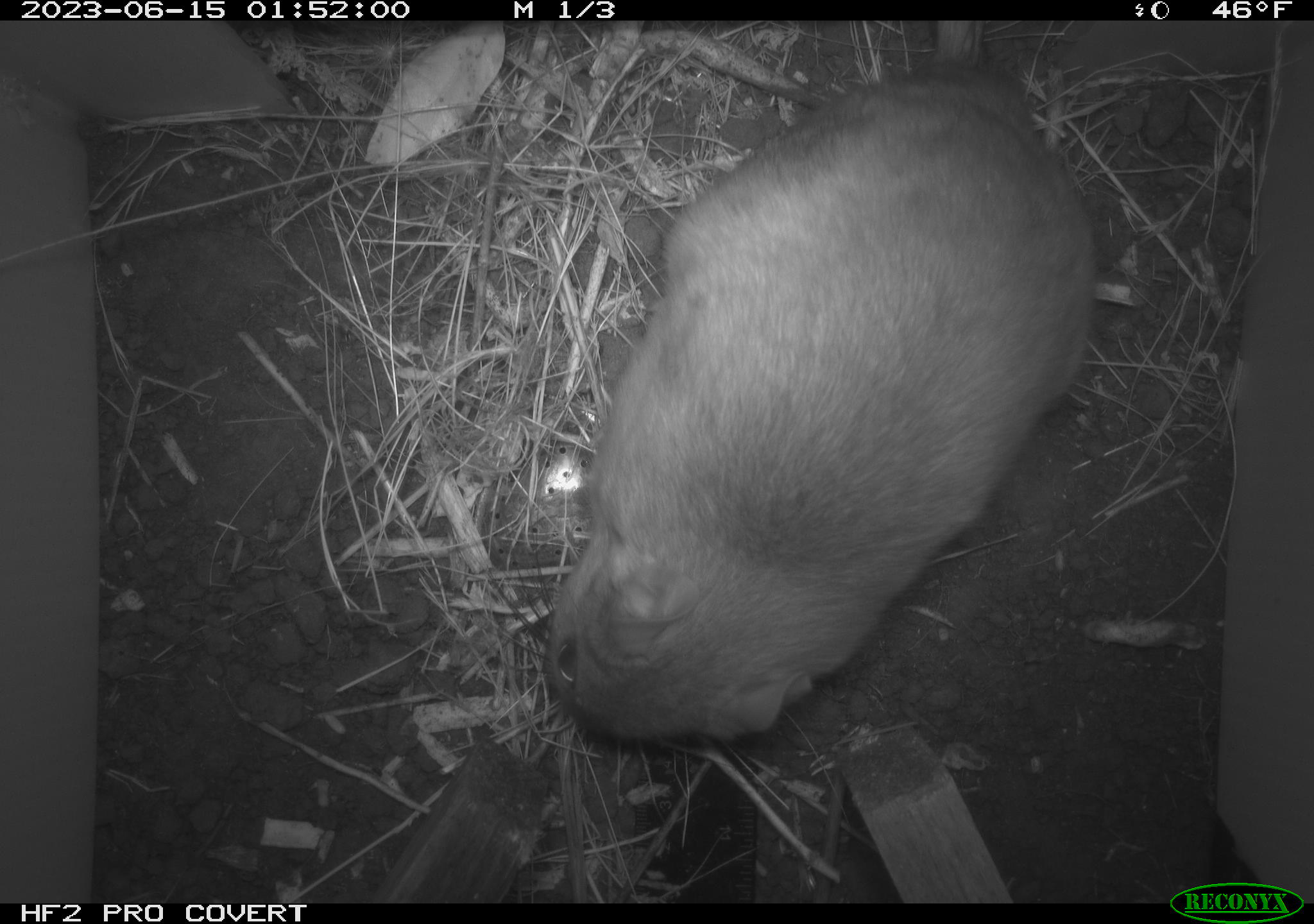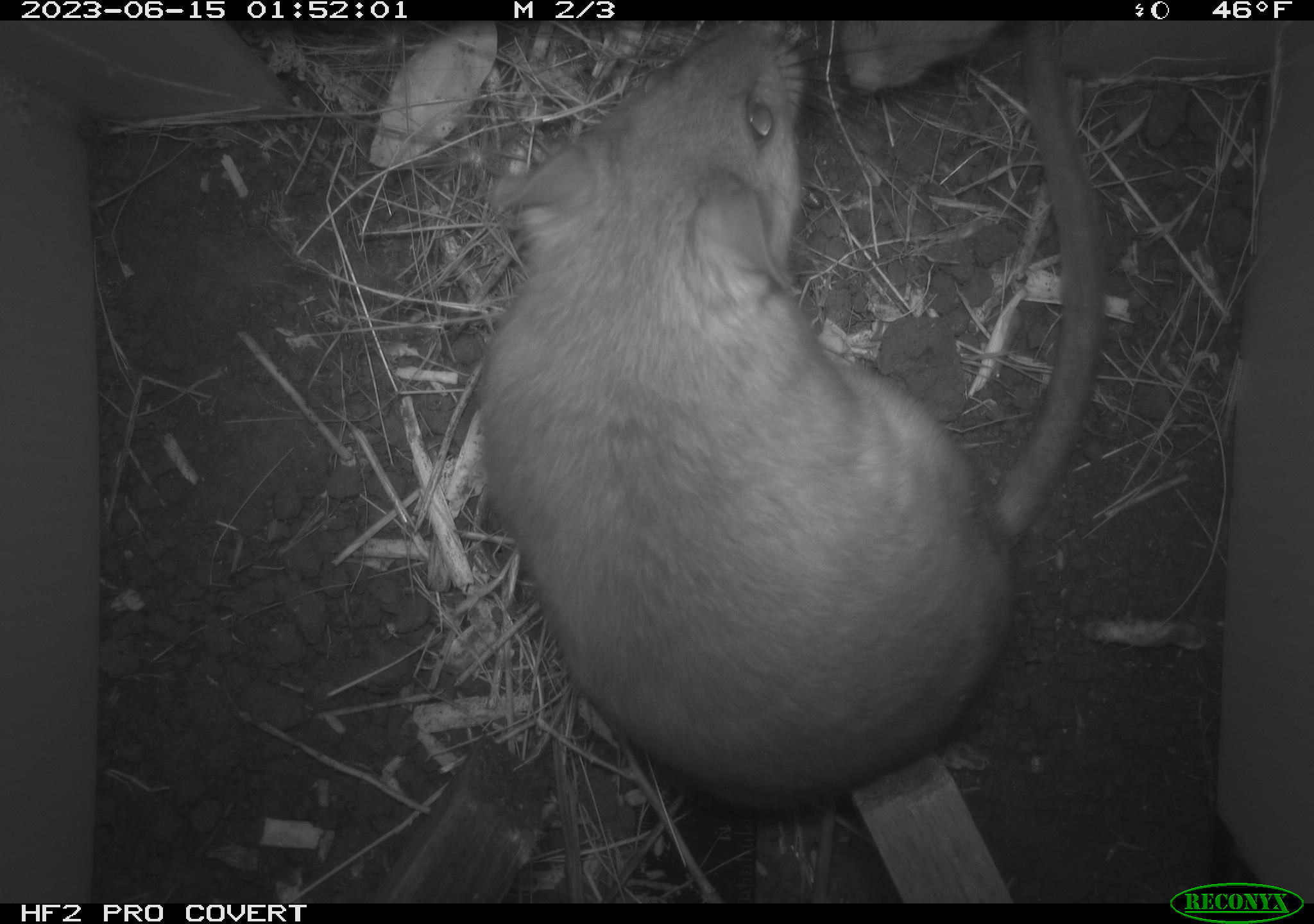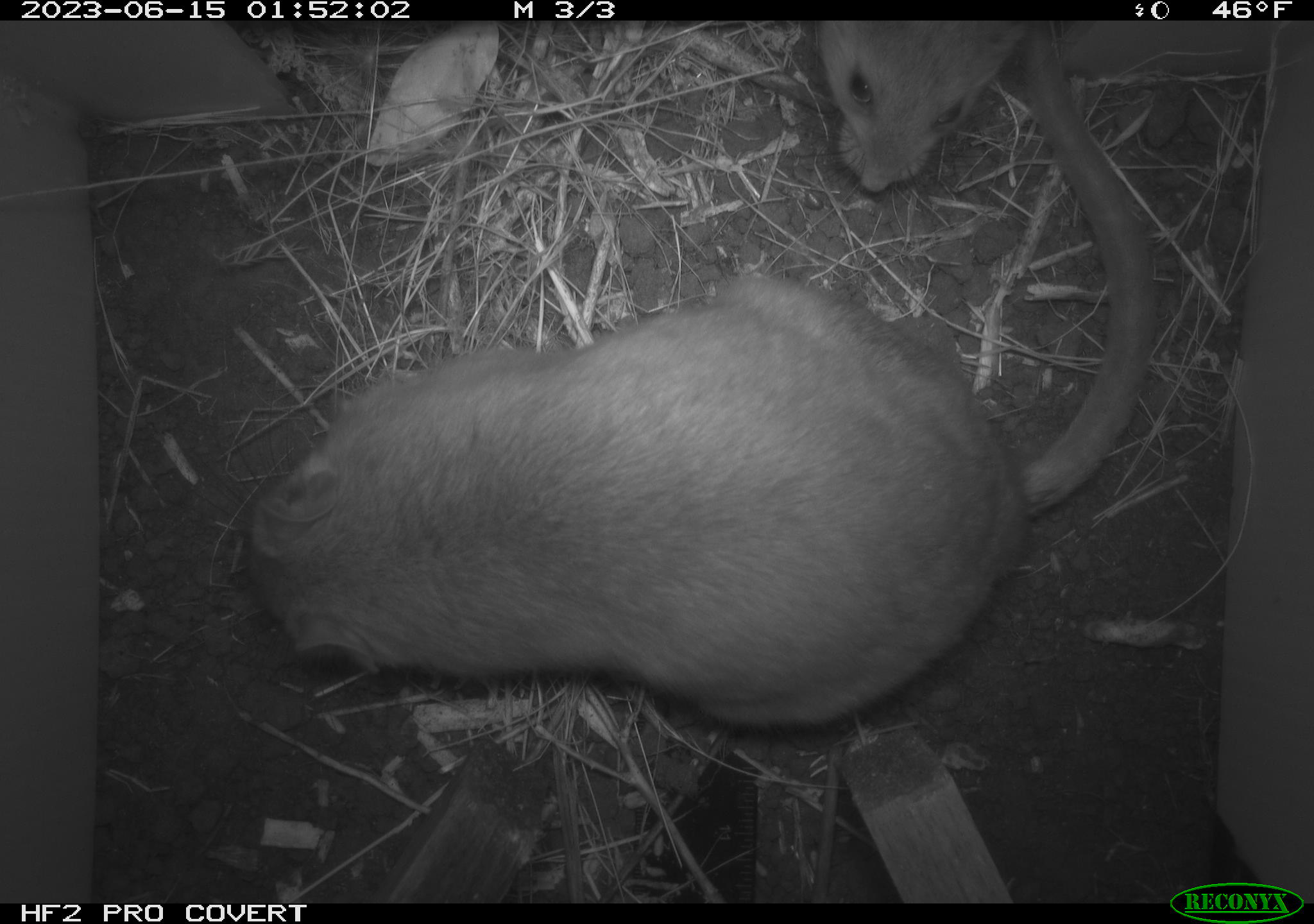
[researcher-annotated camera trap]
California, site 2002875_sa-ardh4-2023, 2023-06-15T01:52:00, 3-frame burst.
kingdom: Animalia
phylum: Chordata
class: Mammalia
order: Rodentia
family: Cricetidae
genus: Neotoma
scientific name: Neotoma fuscipes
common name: dusky-footed woodrat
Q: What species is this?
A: Dusky-footed woodrat (Neotoma fuscipes).